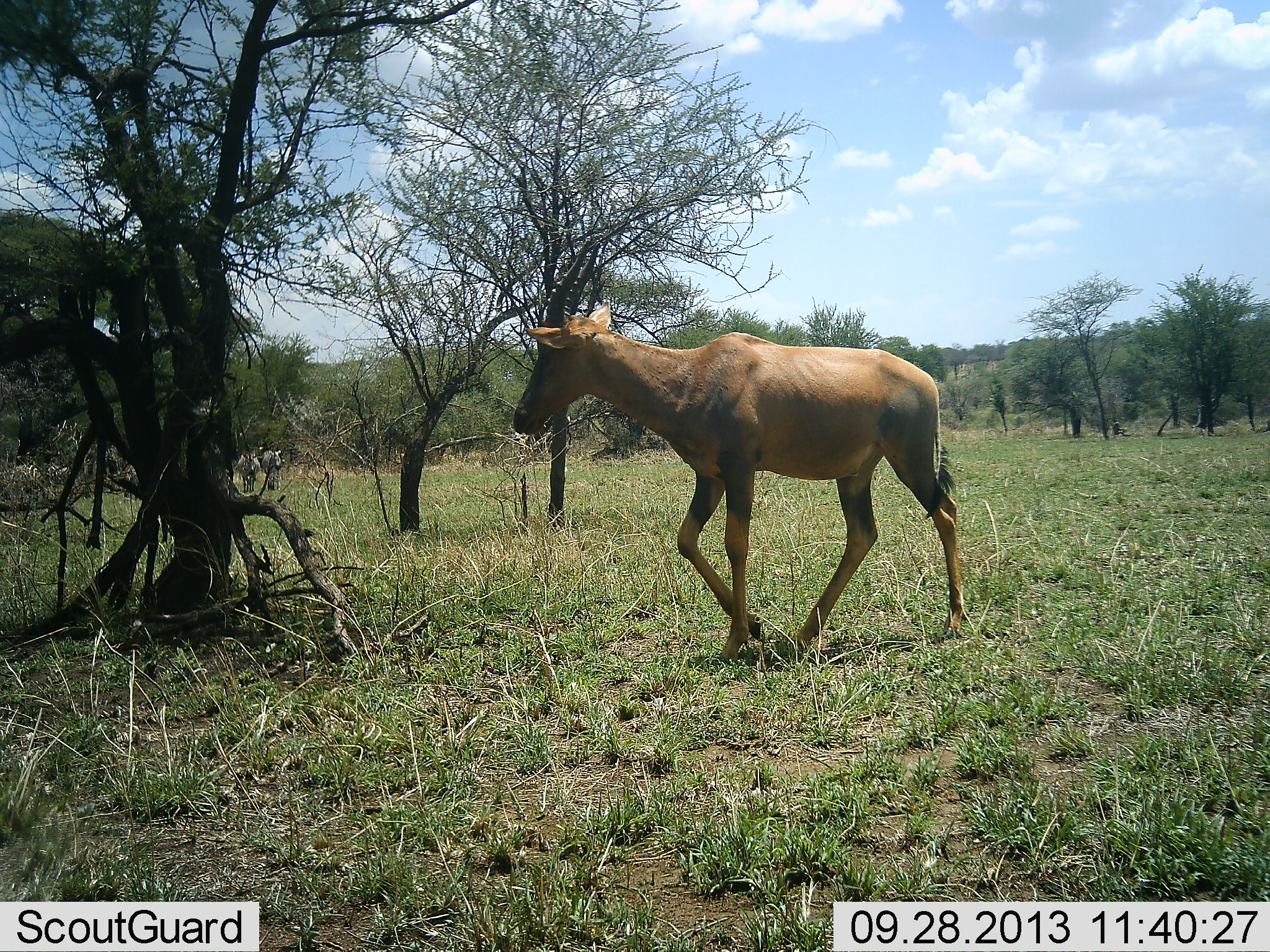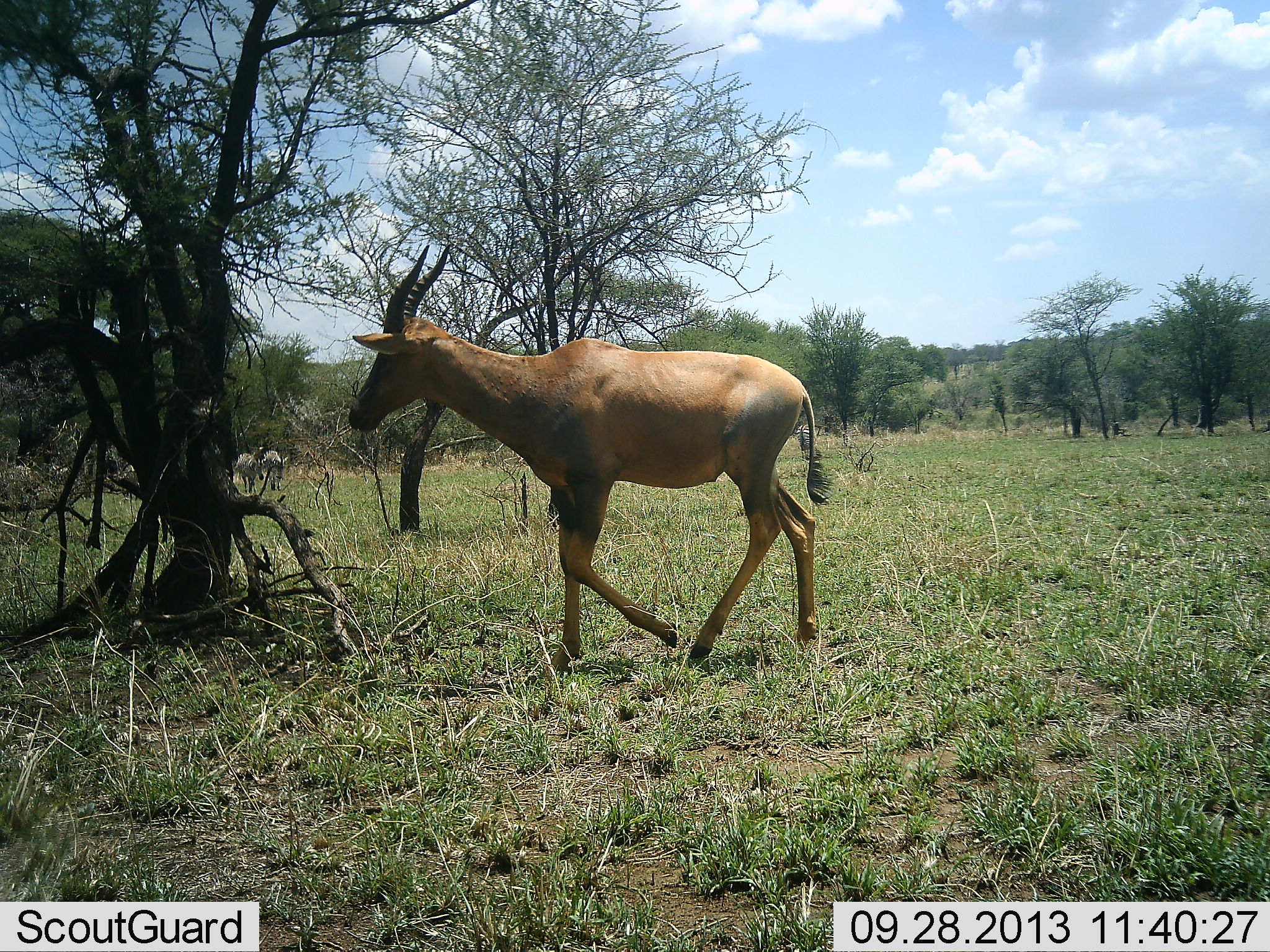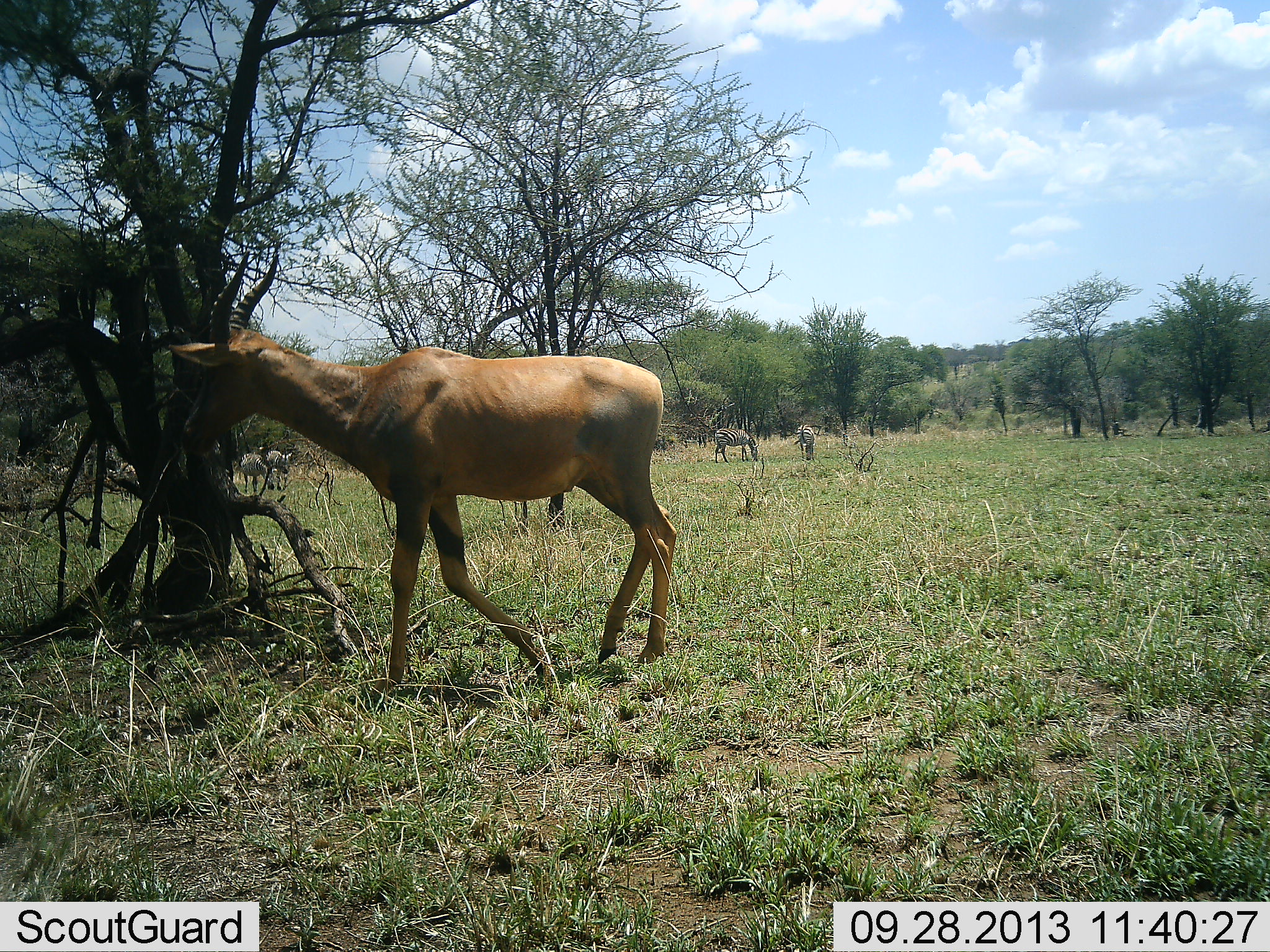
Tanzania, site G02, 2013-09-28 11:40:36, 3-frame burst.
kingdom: Animalia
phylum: Chordata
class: Mammalia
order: Artiodactyla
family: Bovidae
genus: Damaliscus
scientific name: Damaliscus lunatus jimela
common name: topi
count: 1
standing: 0%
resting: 0%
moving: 100%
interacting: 0%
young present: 0%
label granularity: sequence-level